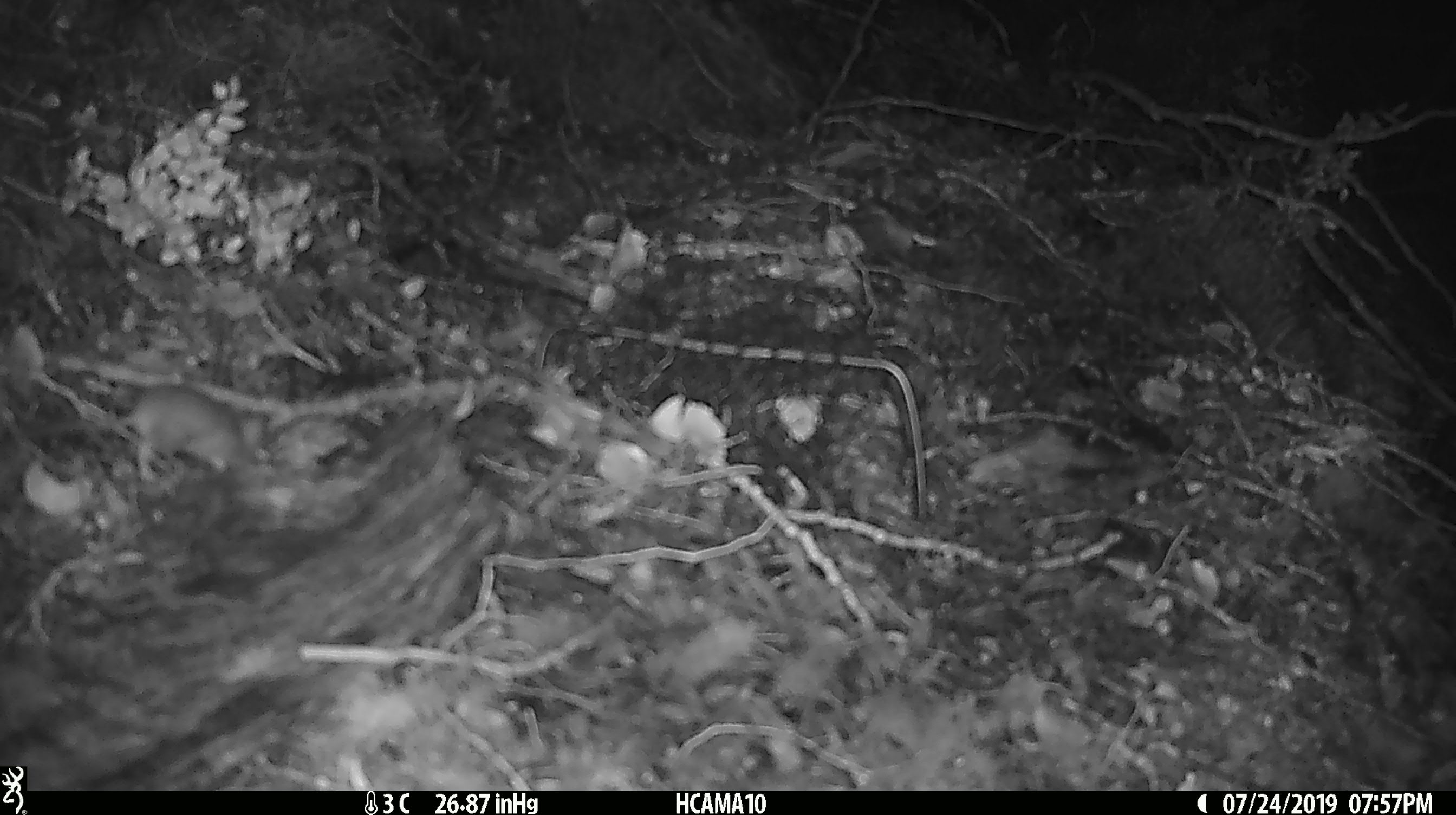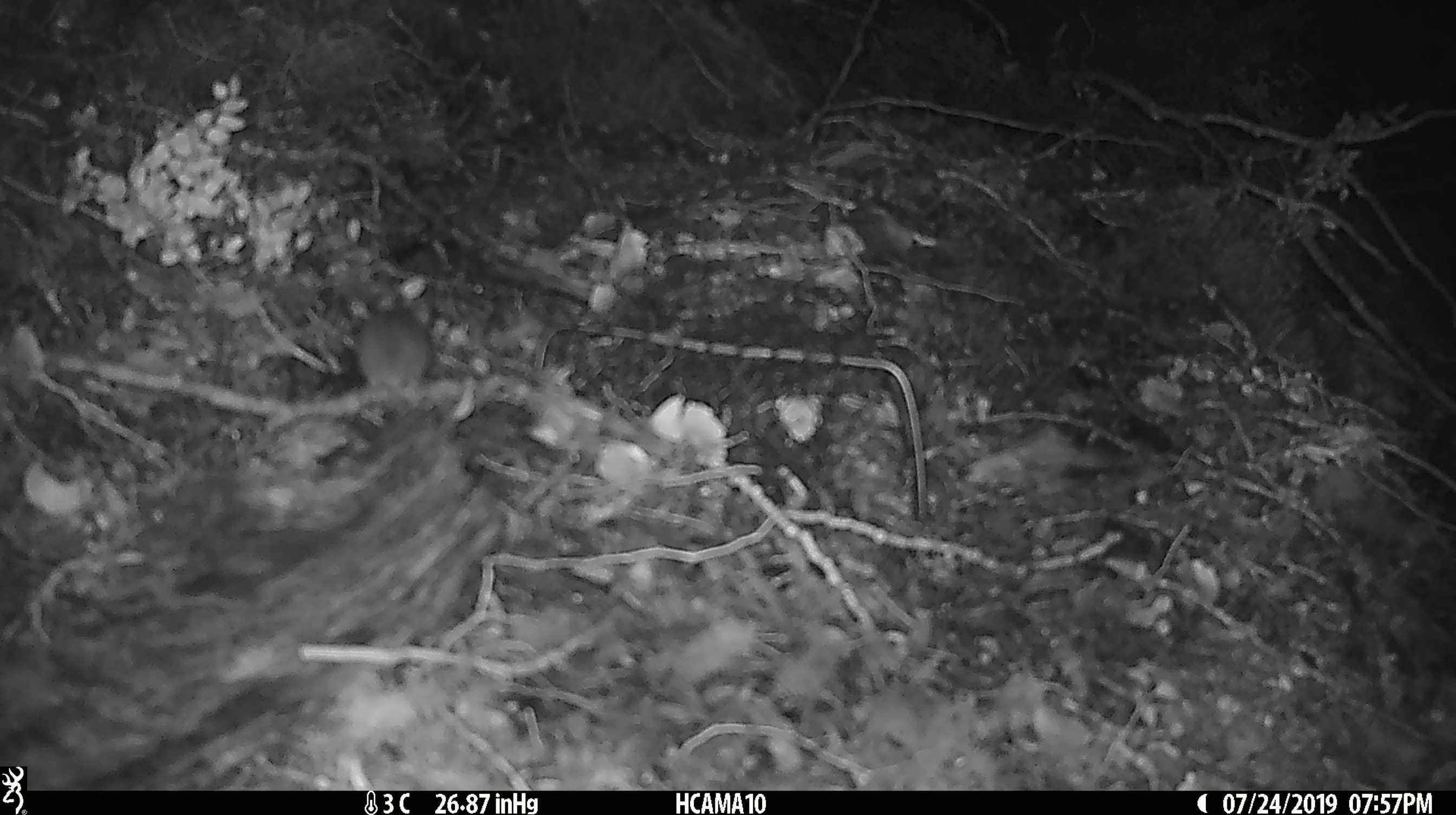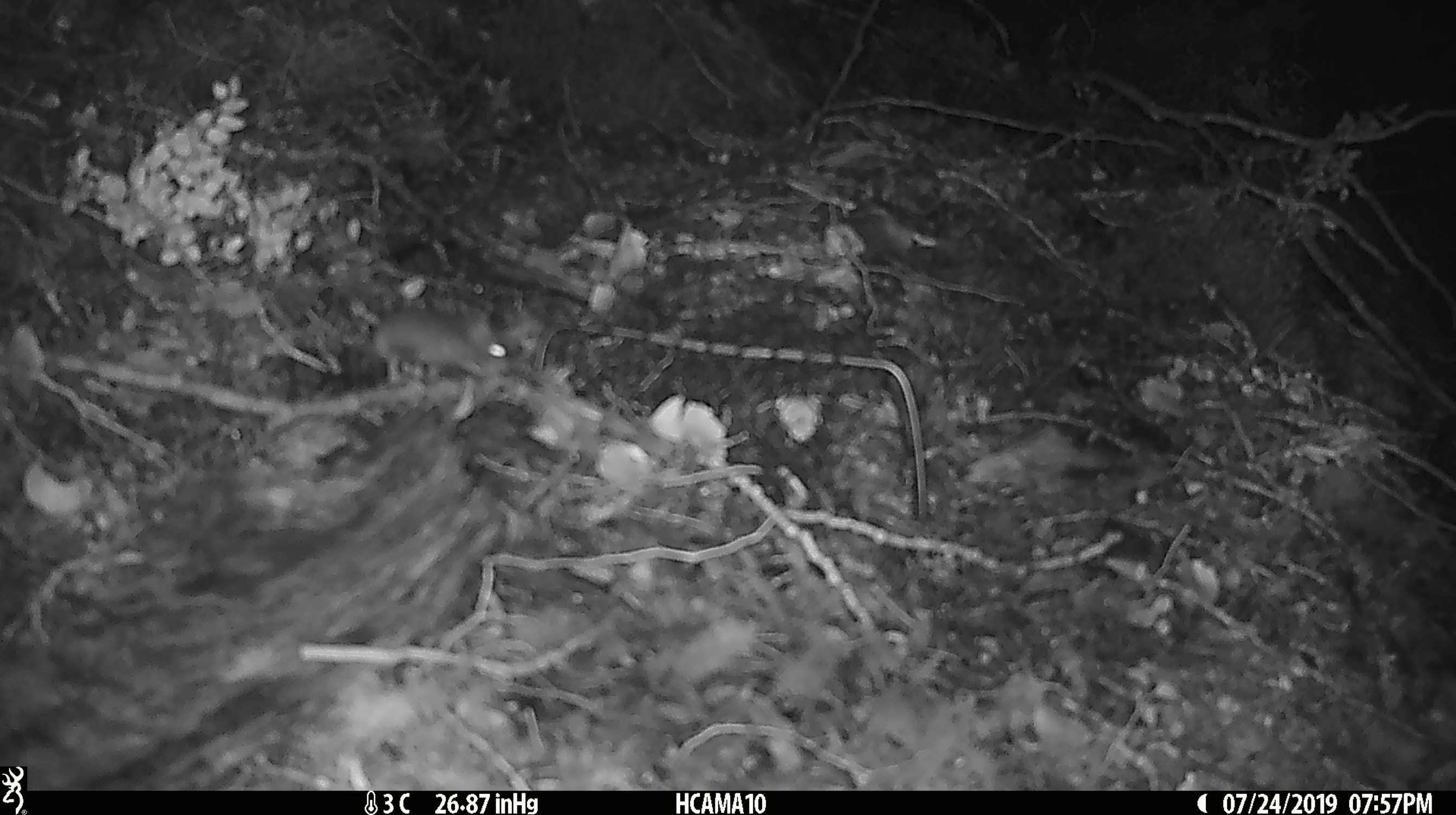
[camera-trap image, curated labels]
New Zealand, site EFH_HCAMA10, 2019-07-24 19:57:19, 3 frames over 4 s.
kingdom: Animalia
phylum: Chordata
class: Mammalia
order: Rodentia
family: Muridae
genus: Mus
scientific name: Mus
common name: mouse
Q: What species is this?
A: Mouse (Mus).